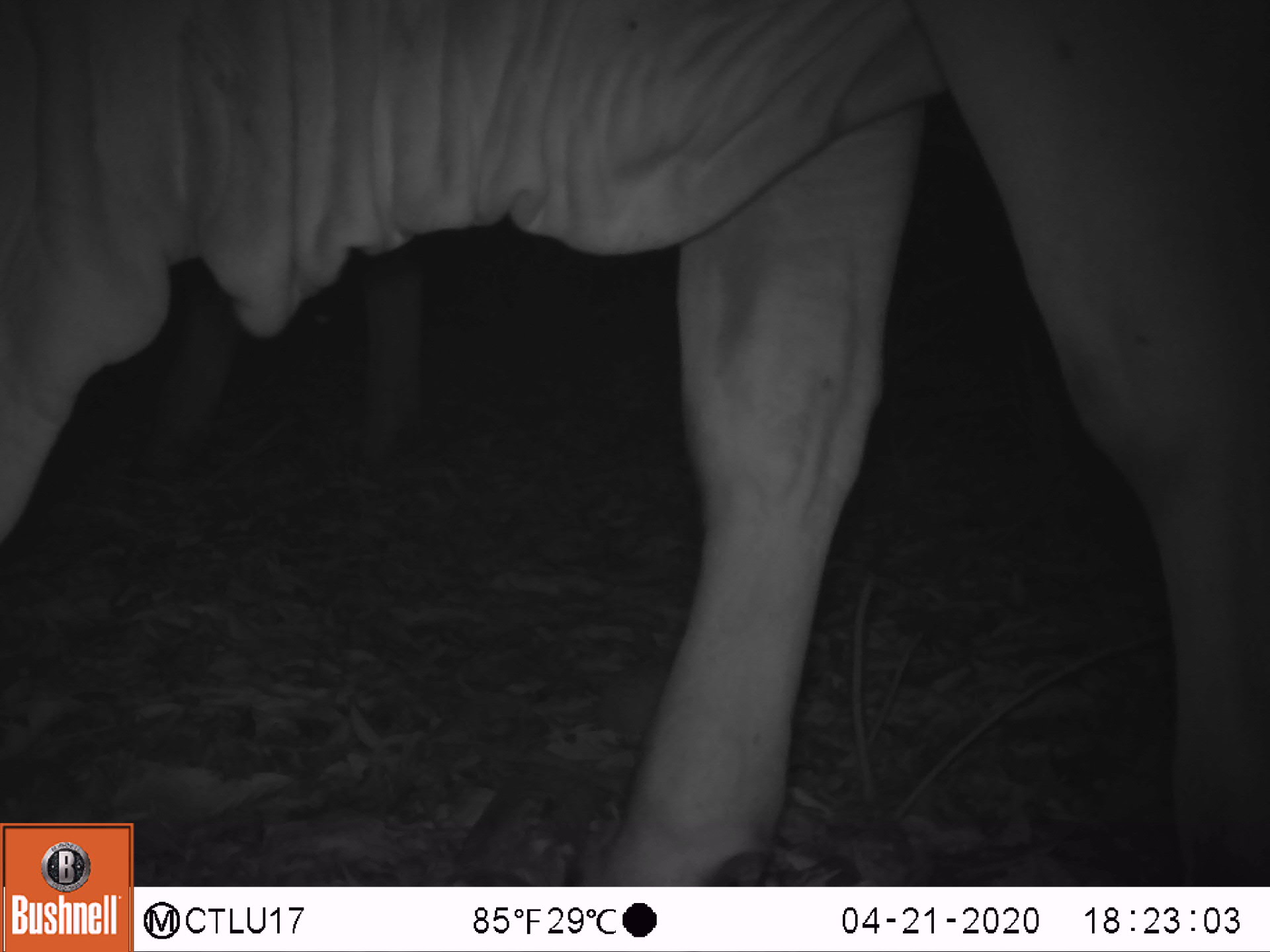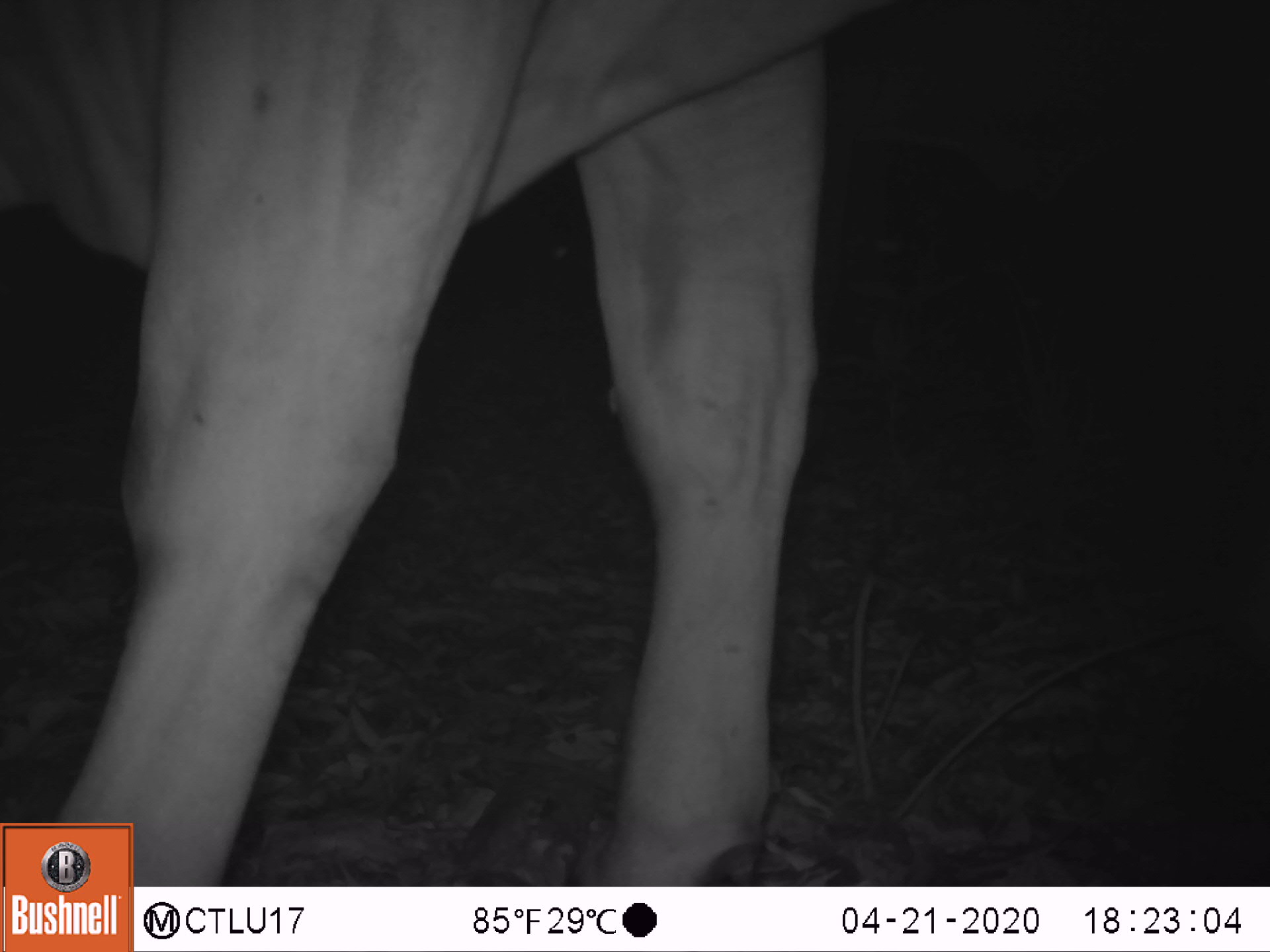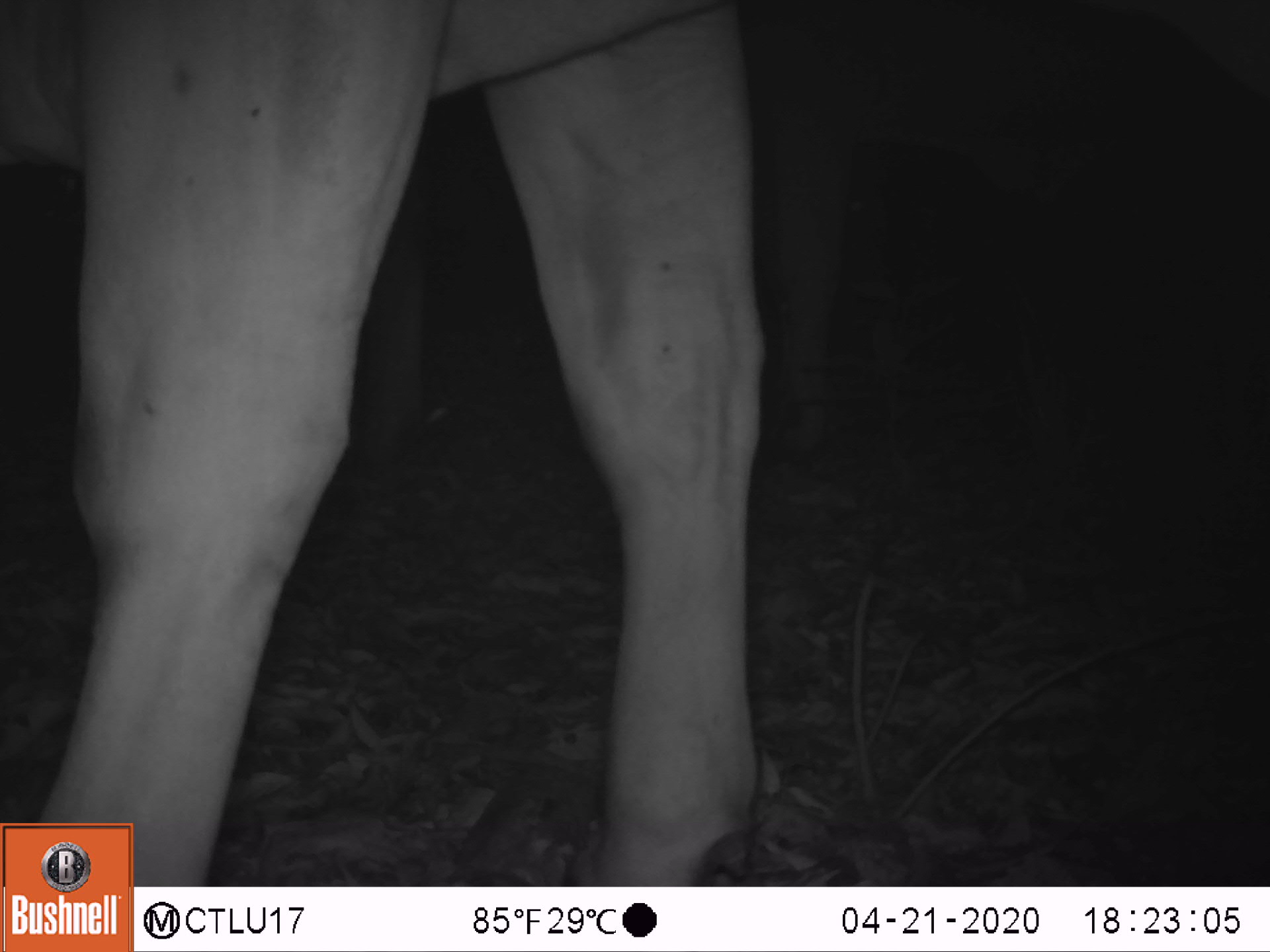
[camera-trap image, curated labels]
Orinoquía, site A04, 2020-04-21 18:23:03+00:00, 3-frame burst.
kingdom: Animalia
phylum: Chordata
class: Mammalia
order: Artiodactyla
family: Bovidae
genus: Bos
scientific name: Bos taurus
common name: cow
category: cattle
Cattle (cow) (Bos taurus).